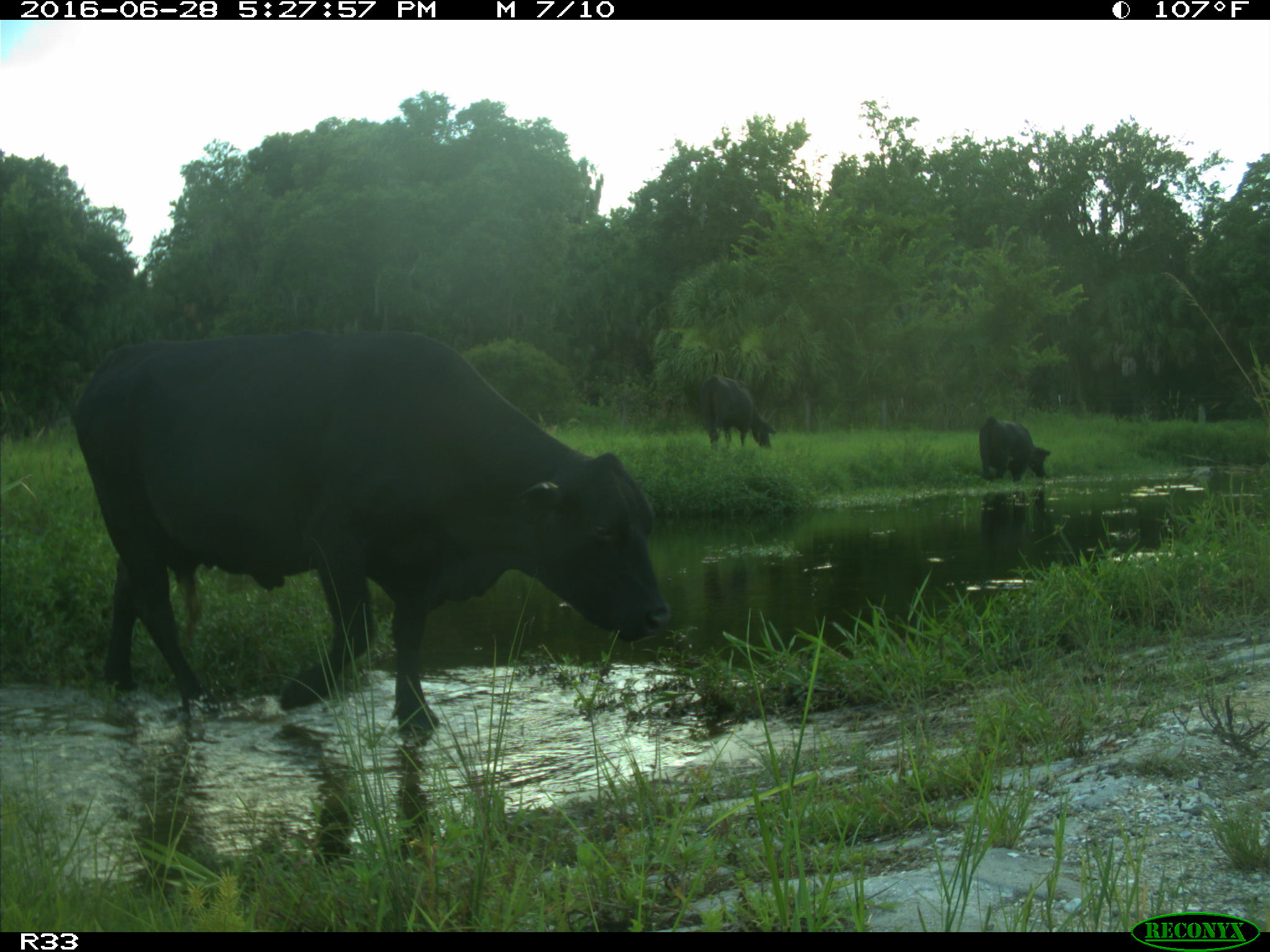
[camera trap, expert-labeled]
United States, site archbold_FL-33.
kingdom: Animalia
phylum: Chordata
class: Mammalia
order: Artiodactyla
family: Bovidae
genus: Bos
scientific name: Bos taurus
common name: domestic cow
Bos taurus (domestic cow).